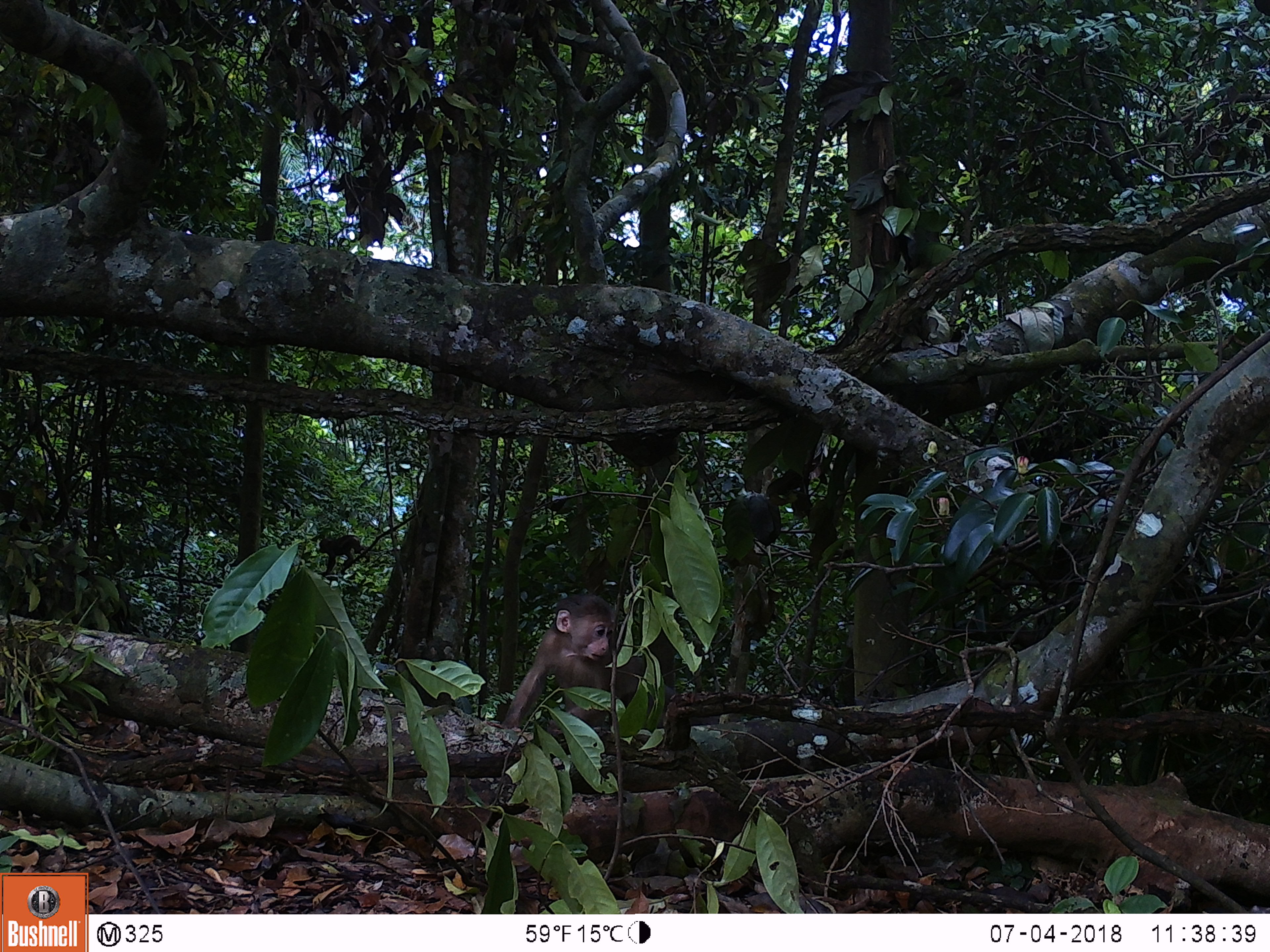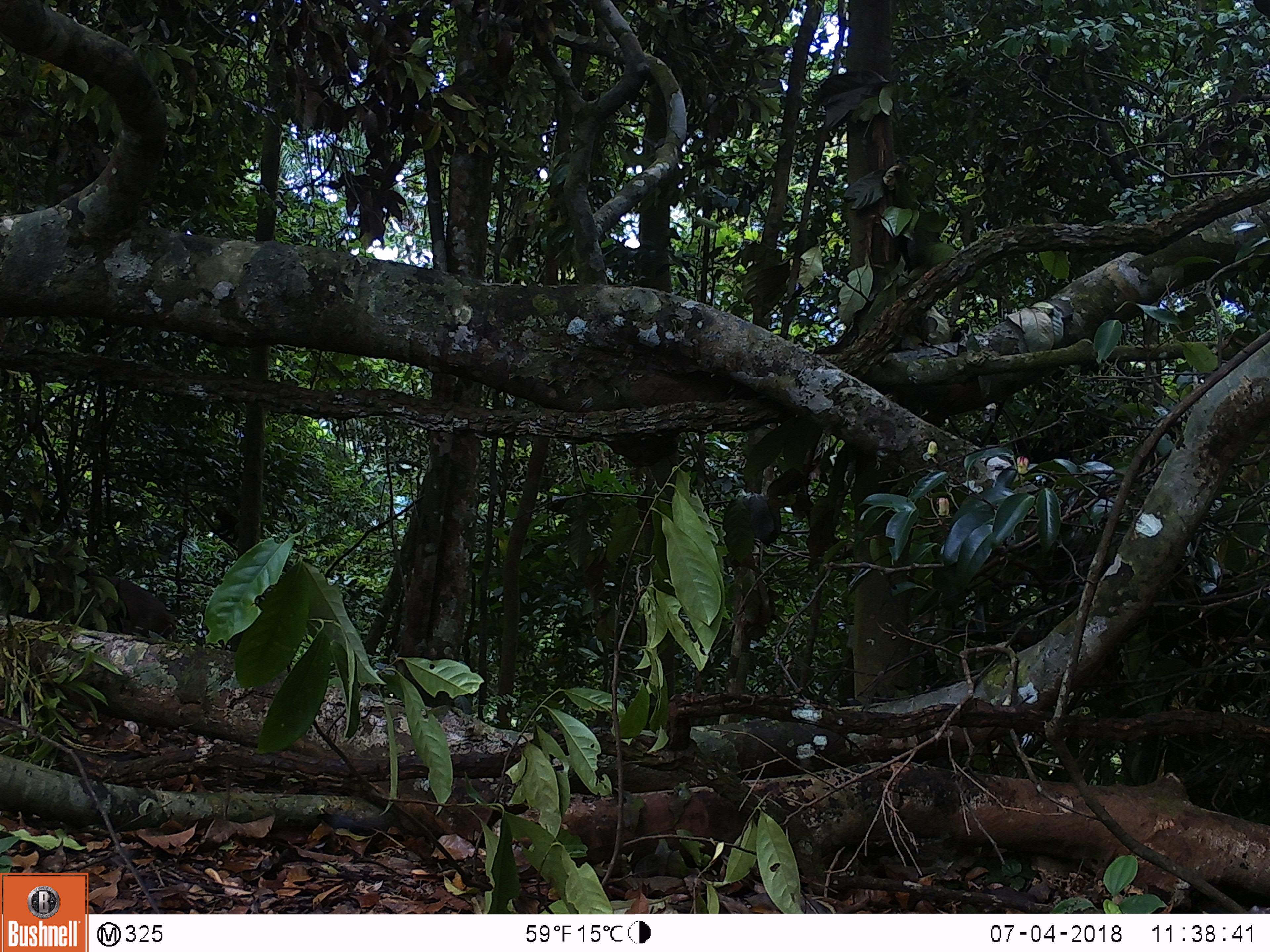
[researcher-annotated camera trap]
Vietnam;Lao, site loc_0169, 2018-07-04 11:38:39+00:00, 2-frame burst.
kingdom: Animalia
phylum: Chordata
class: Mammalia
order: Primates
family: Cercopithecidae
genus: Macaca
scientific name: Macaca arctoides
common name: stump-tailed macaque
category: stump tailed macaque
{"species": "stump tailed macaque (stump-tailed macaque) (Macaca arctoides)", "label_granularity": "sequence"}